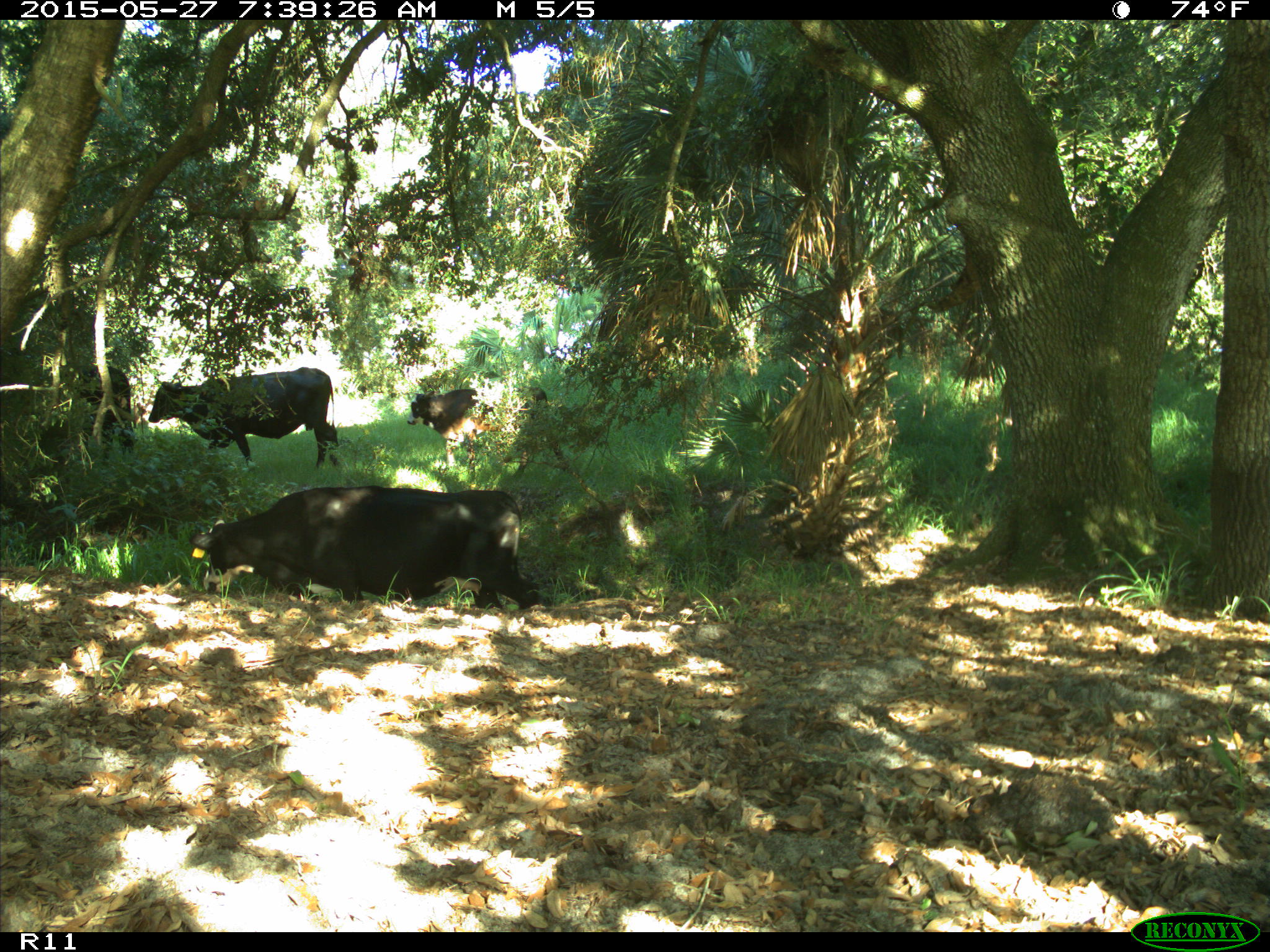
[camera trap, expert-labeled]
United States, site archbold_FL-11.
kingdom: Animalia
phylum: Chordata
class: Mammalia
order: Artiodactyla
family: Bovidae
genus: Bos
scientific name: Bos taurus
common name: domestic cow